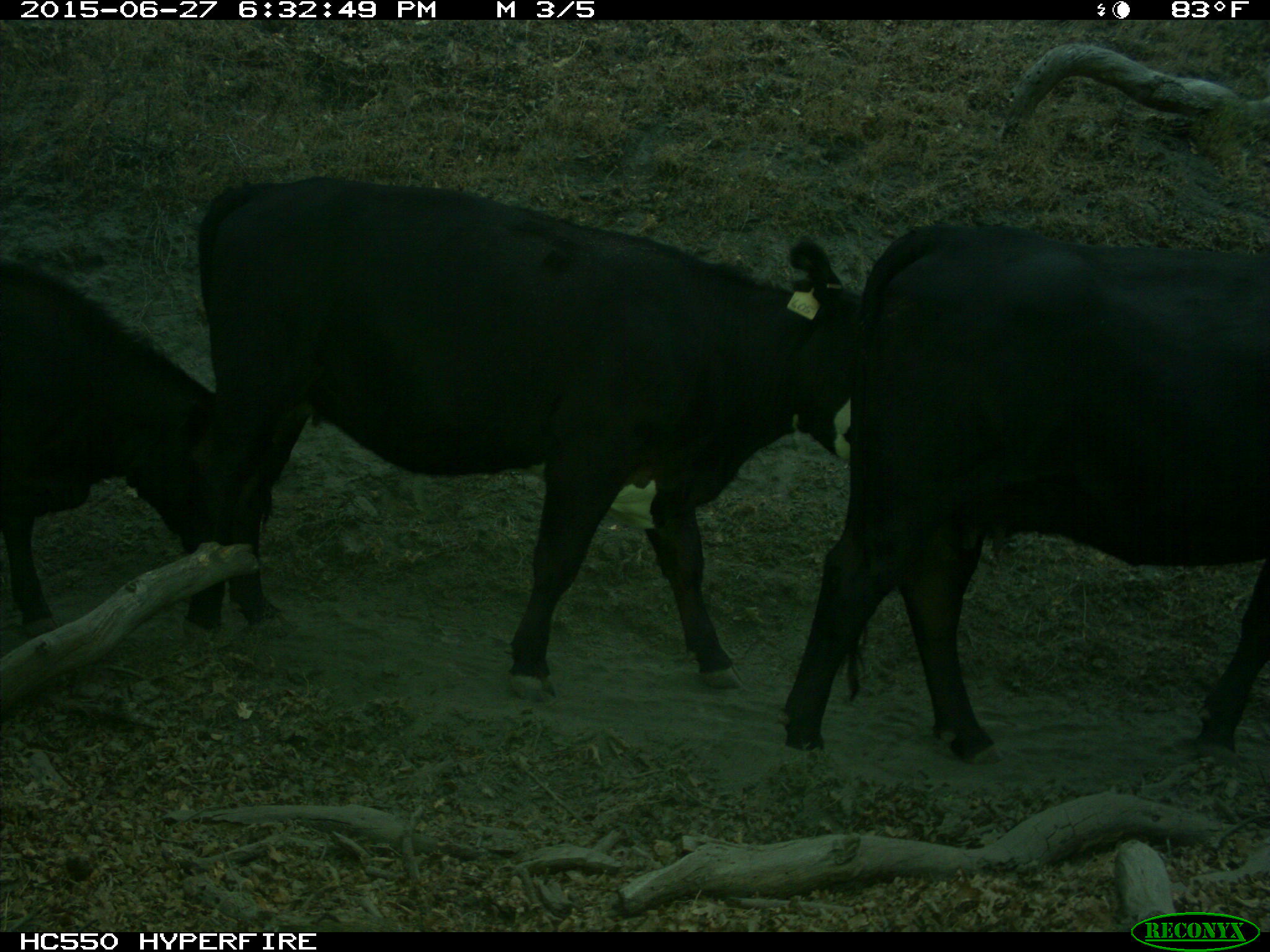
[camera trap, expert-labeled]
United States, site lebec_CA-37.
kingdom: Animalia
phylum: Chordata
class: Mammalia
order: Artiodactyla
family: Bovidae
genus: Bos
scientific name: Bos taurus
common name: domestic cow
Bos taurus (domestic cow).